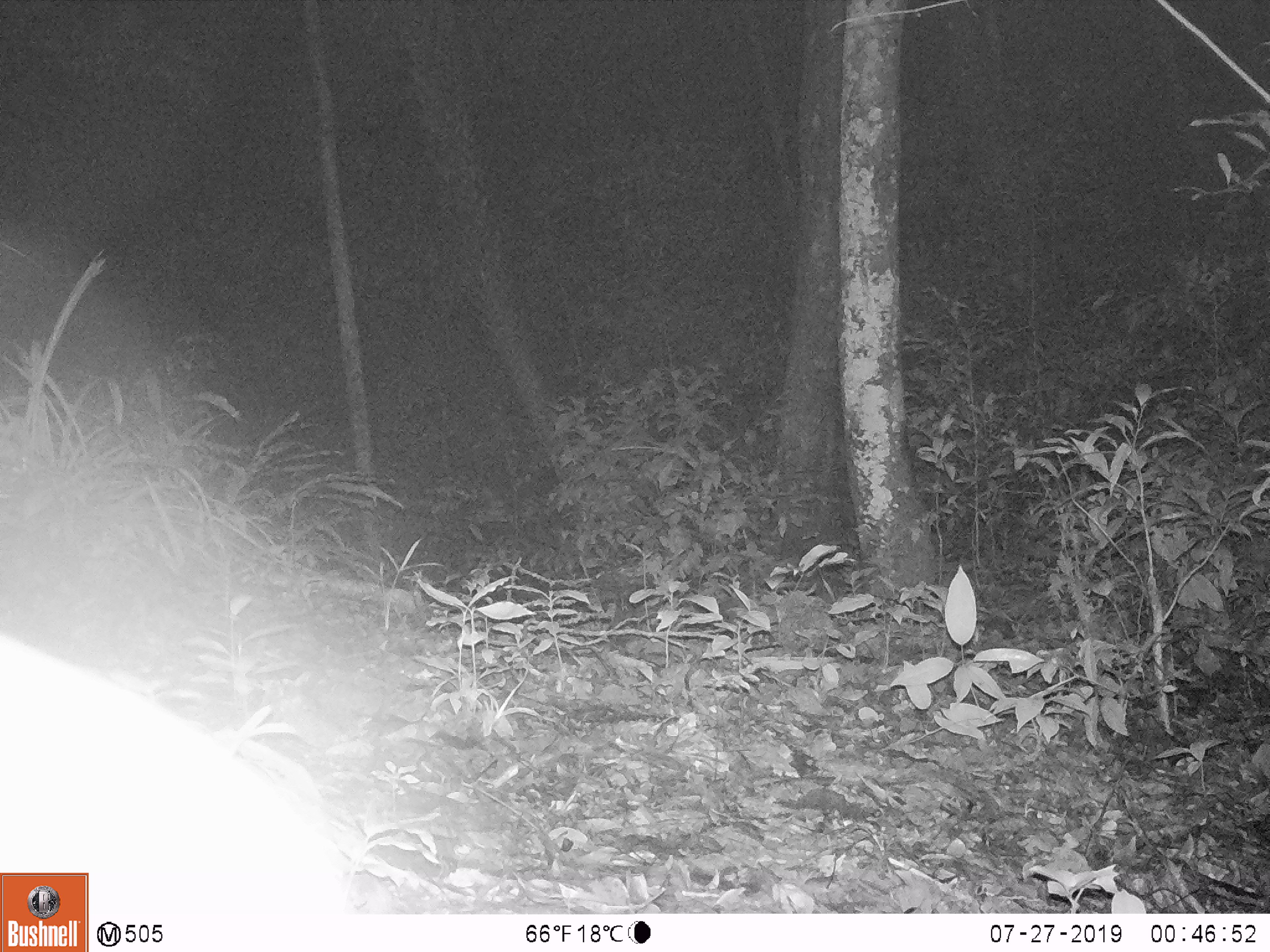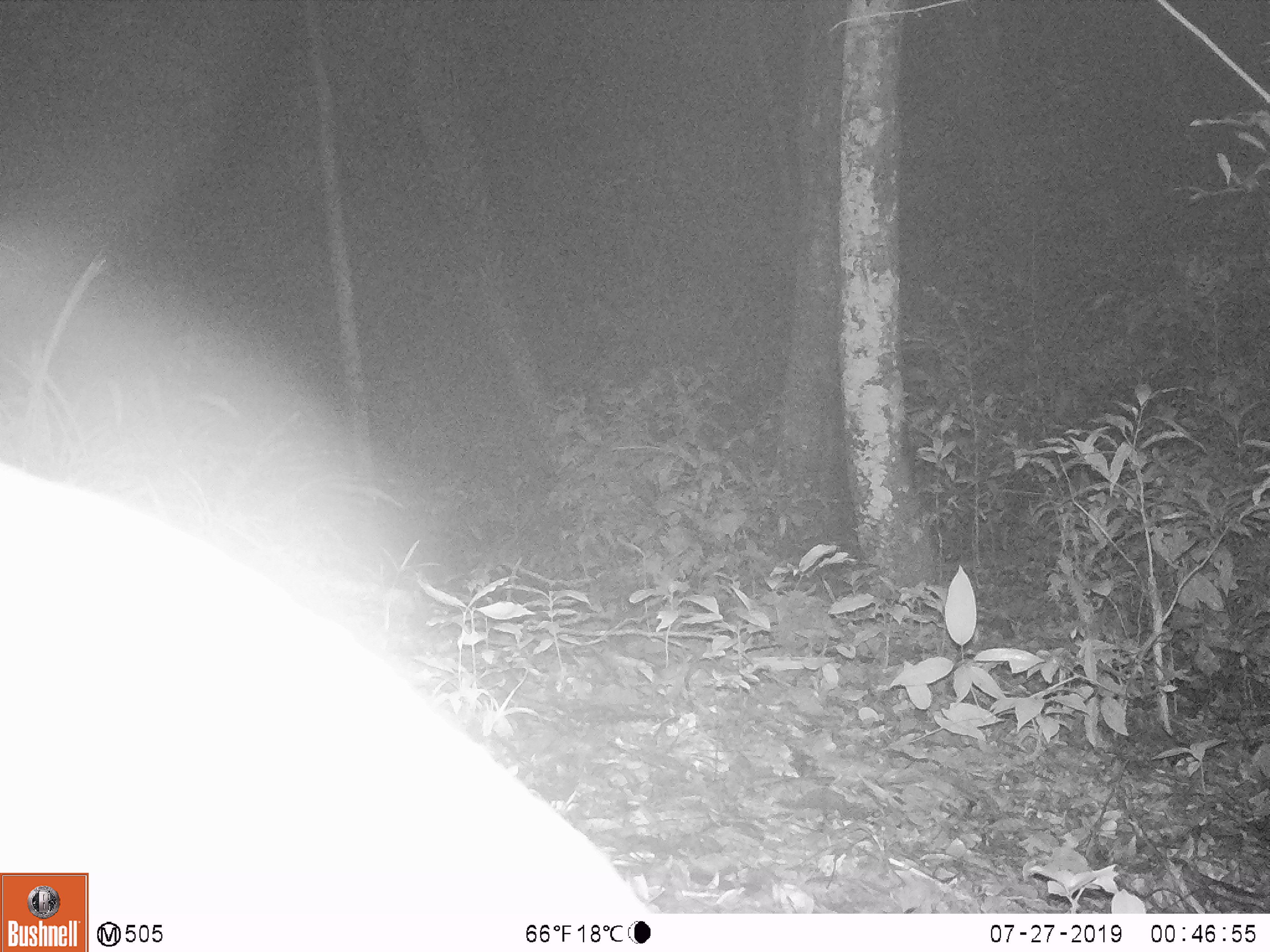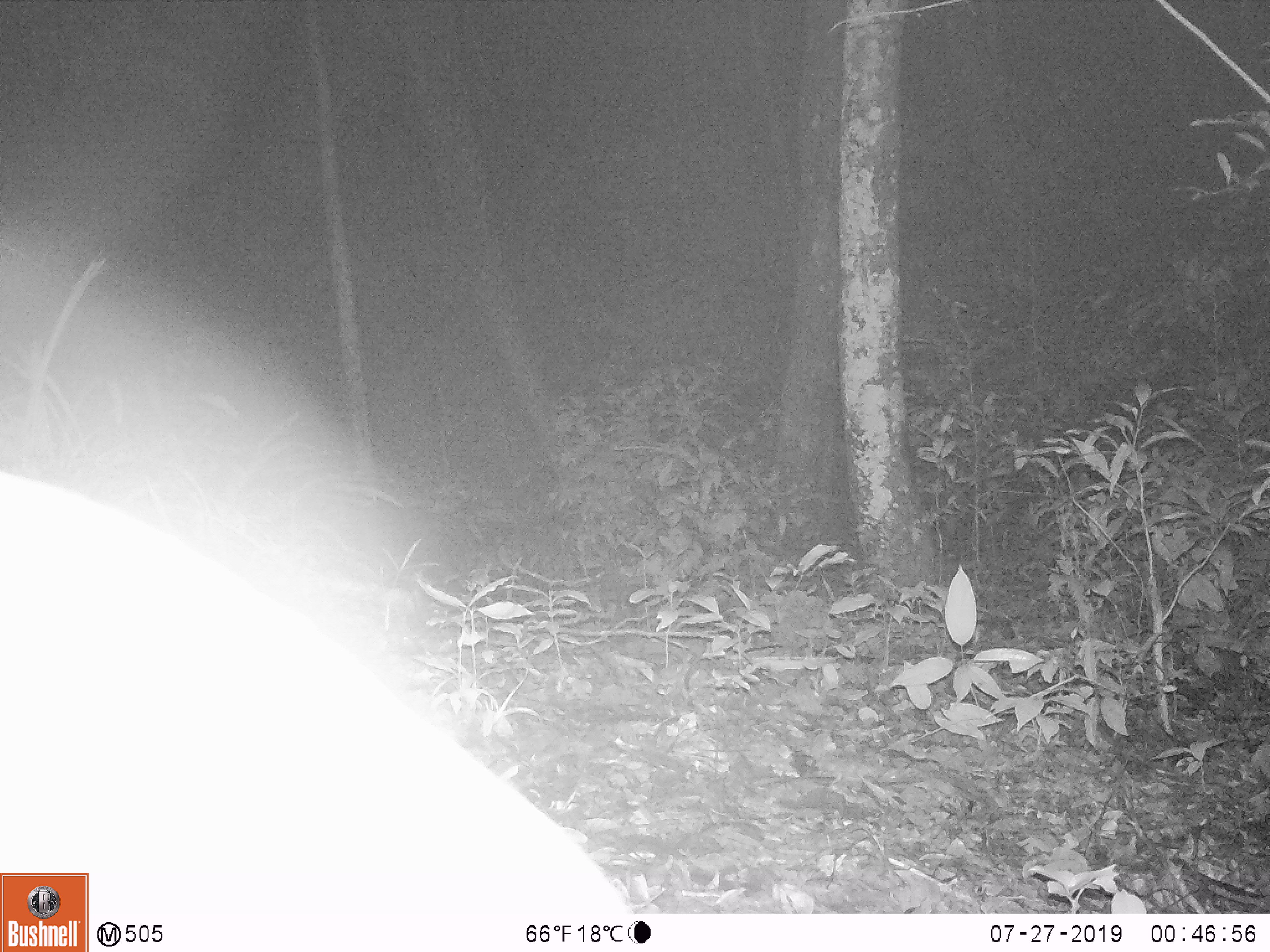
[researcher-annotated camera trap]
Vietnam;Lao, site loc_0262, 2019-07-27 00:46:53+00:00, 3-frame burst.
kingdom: Animalia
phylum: Chordata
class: Mammalia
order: Artiodactyla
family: Cervidae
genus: Muntiacus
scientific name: Muntiacus vuquangensis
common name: large-antlered muntjac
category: large antlered muntjac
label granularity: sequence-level